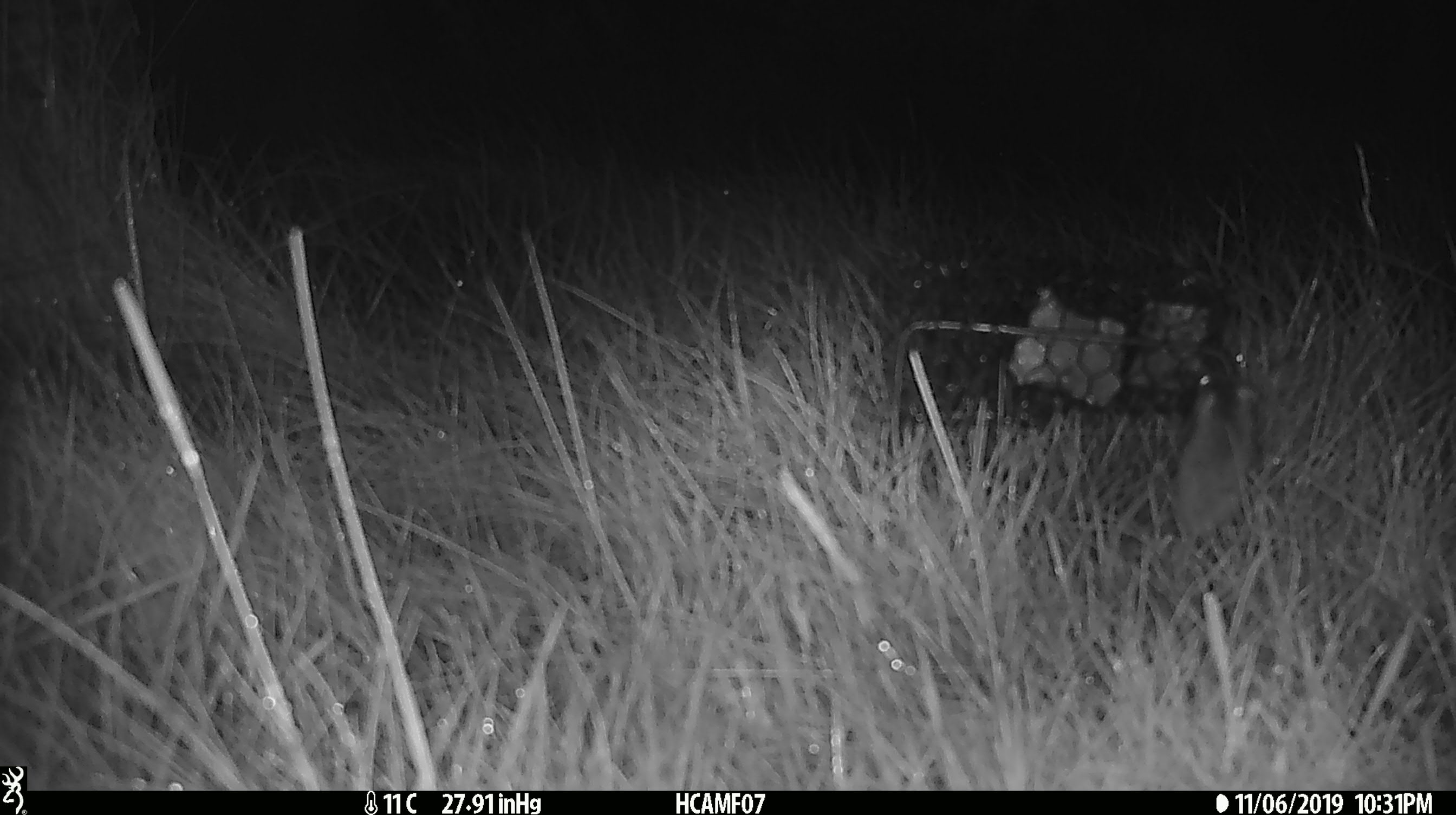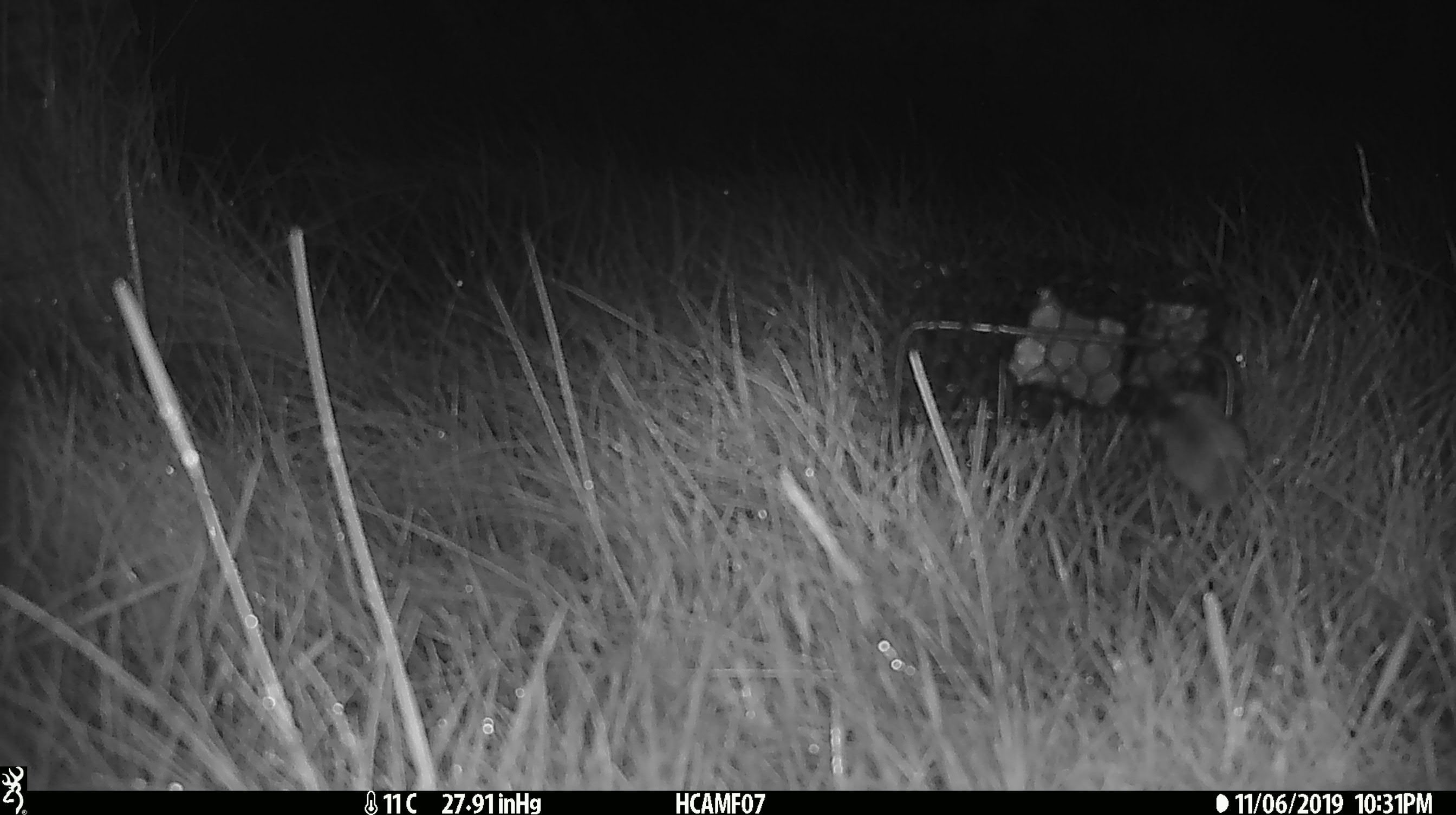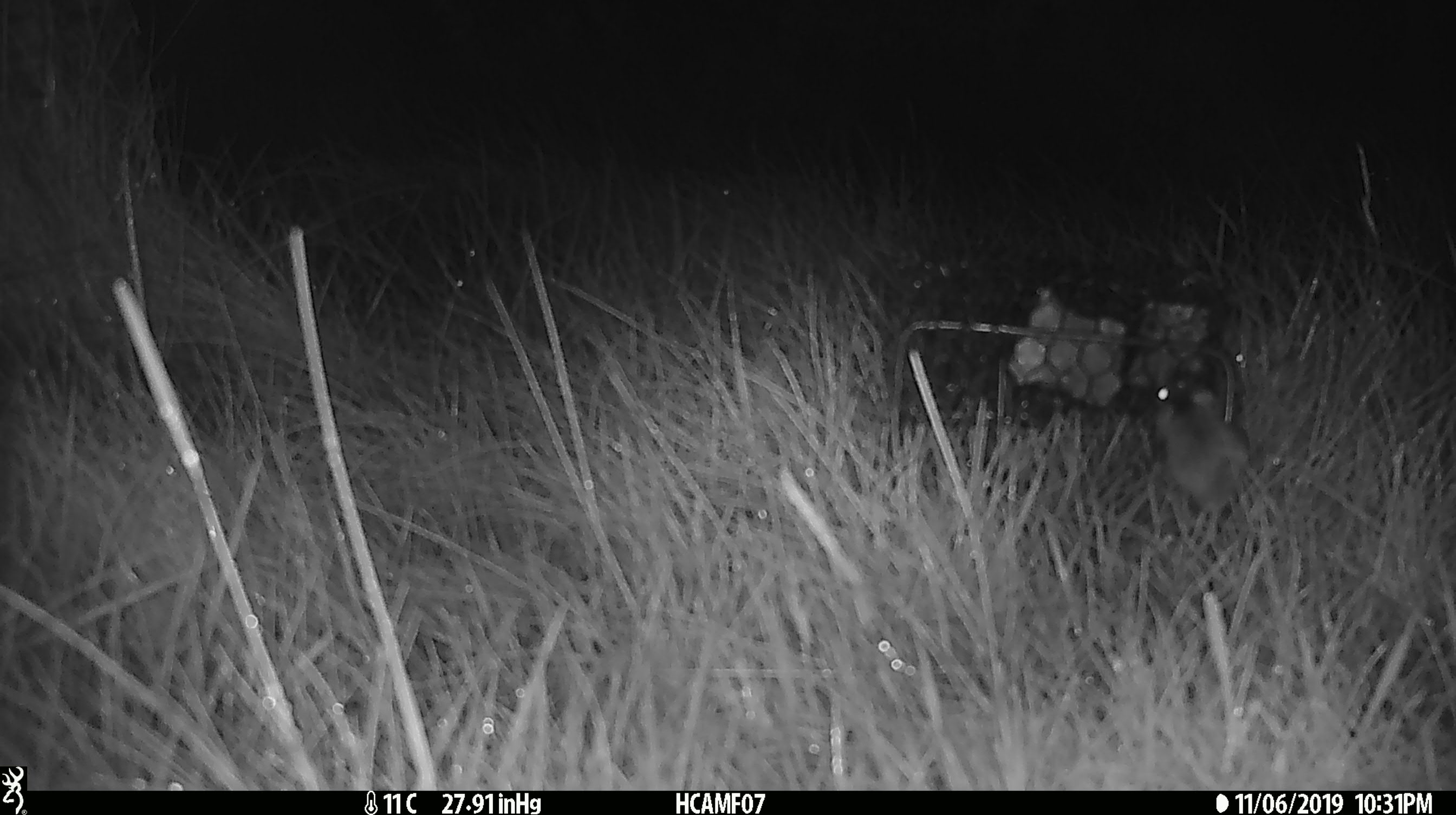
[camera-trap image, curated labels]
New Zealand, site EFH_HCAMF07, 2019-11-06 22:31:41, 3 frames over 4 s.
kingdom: Animalia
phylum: Chordata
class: Mammalia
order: Rodentia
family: Muridae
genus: Mus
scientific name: Mus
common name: mouse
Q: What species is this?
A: Mouse (Mus).